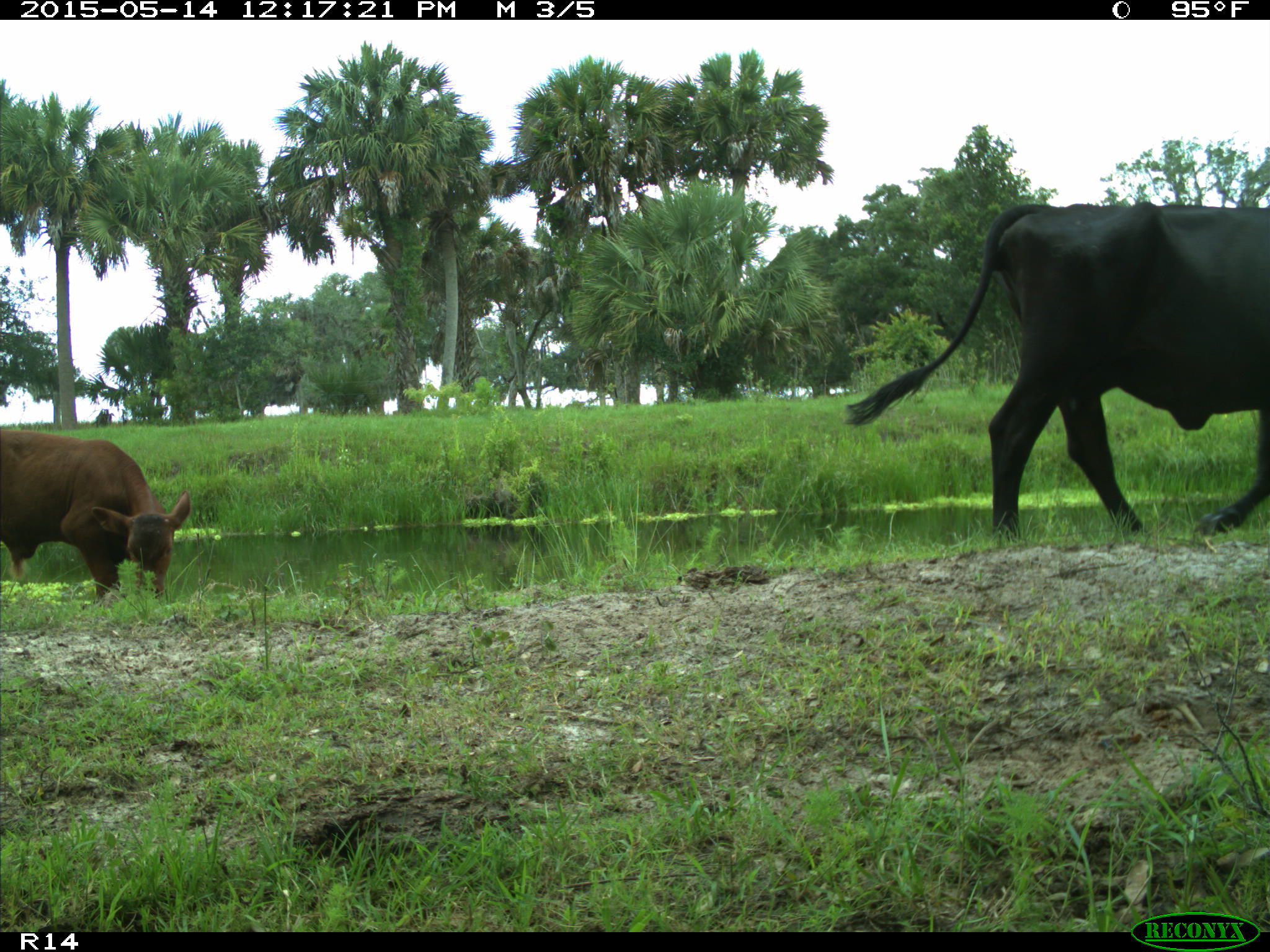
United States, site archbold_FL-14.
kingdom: Animalia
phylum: Chordata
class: Mammalia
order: Artiodactyla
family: Bovidae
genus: Bos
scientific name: Bos taurus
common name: domestic cow